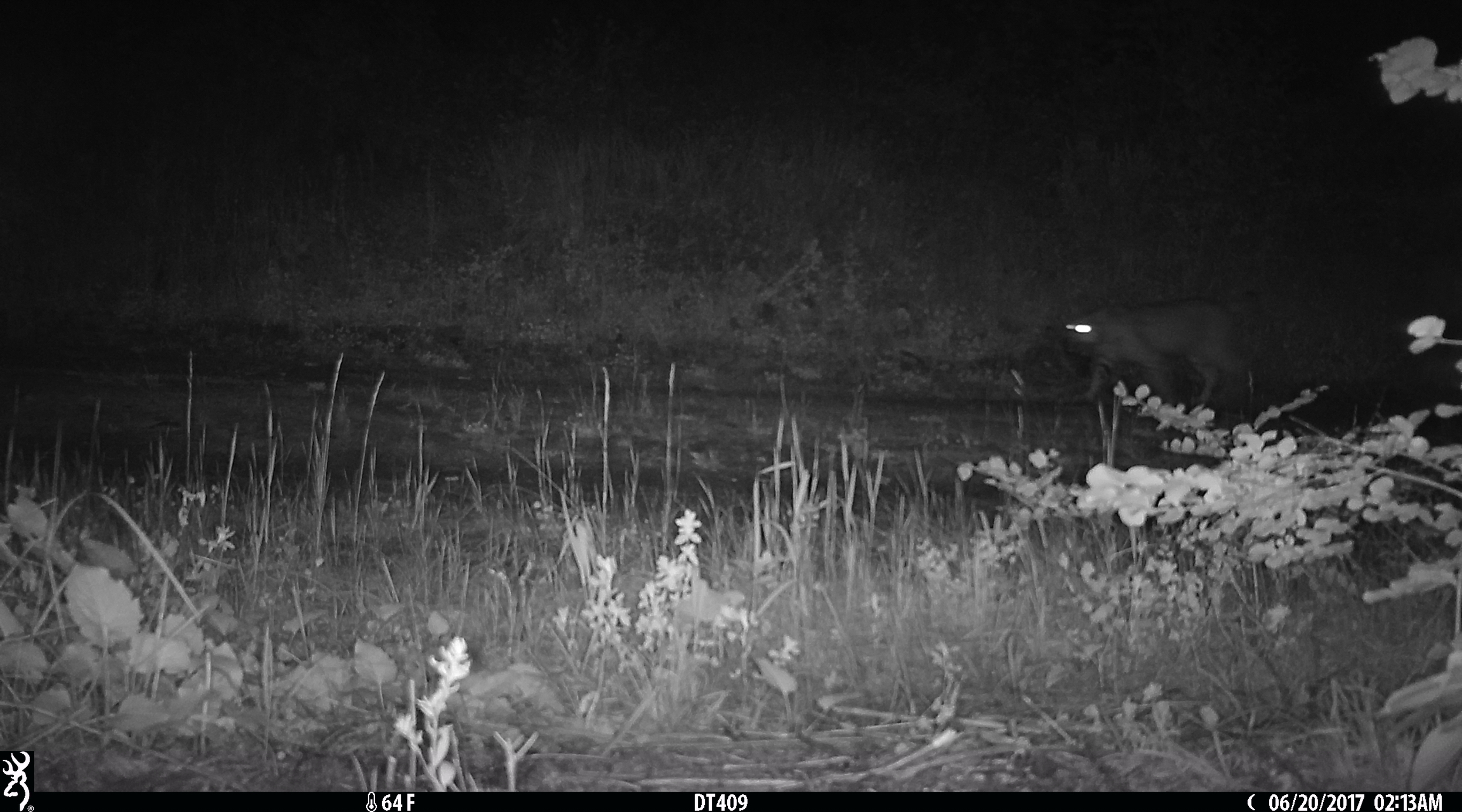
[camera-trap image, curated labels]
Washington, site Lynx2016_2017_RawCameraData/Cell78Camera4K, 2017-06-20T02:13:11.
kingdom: Animalia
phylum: Chordata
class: Mammalia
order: Carnivora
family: Felidae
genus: Lynx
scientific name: Lynx rufus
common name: bobcat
Lynx rufus (bobcat). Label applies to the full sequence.